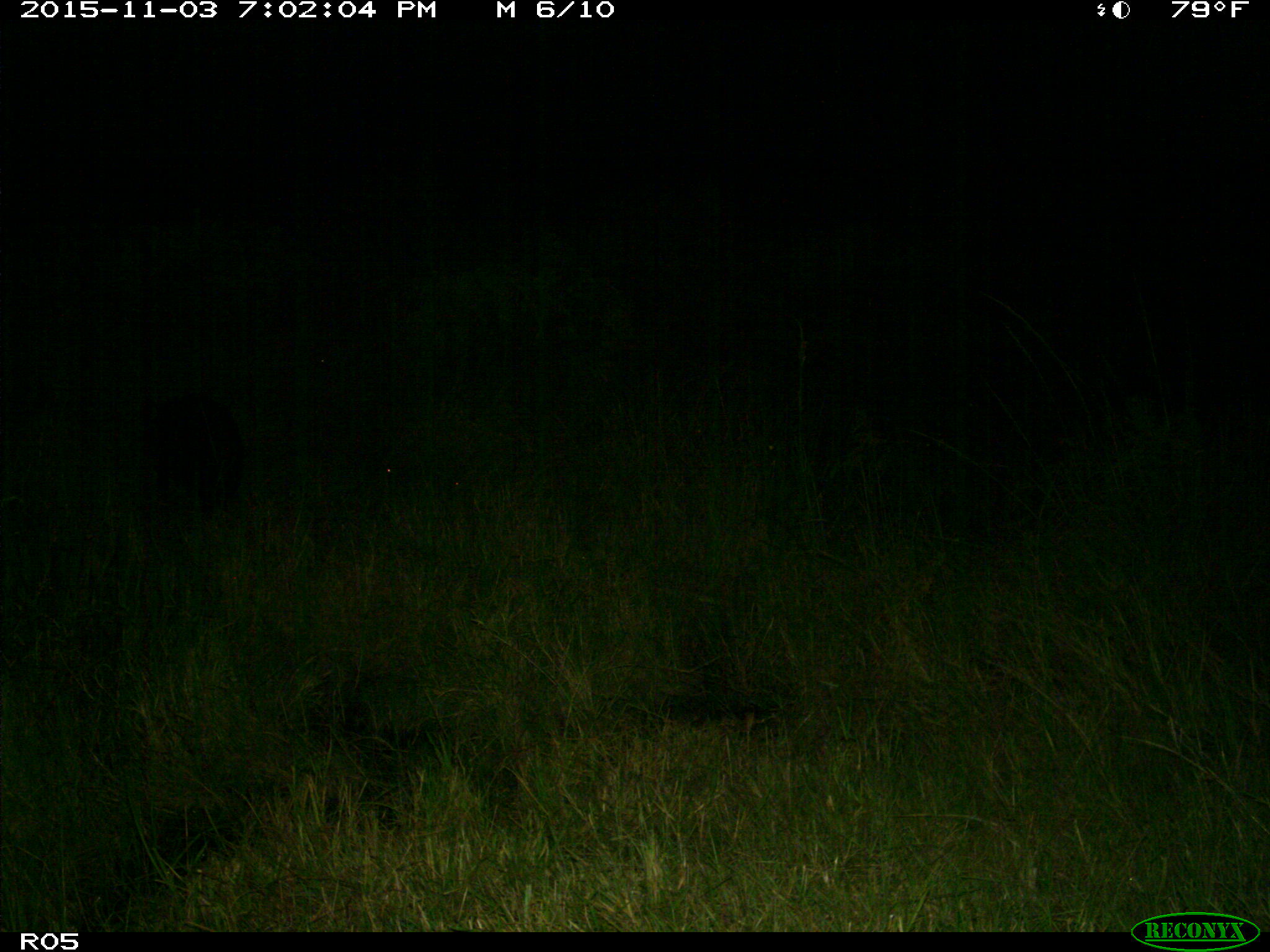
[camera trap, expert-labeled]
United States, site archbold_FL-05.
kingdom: Animalia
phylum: Chordata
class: Mammalia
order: Artiodactyla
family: Suidae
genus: Sus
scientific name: Sus scrofa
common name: wild boar